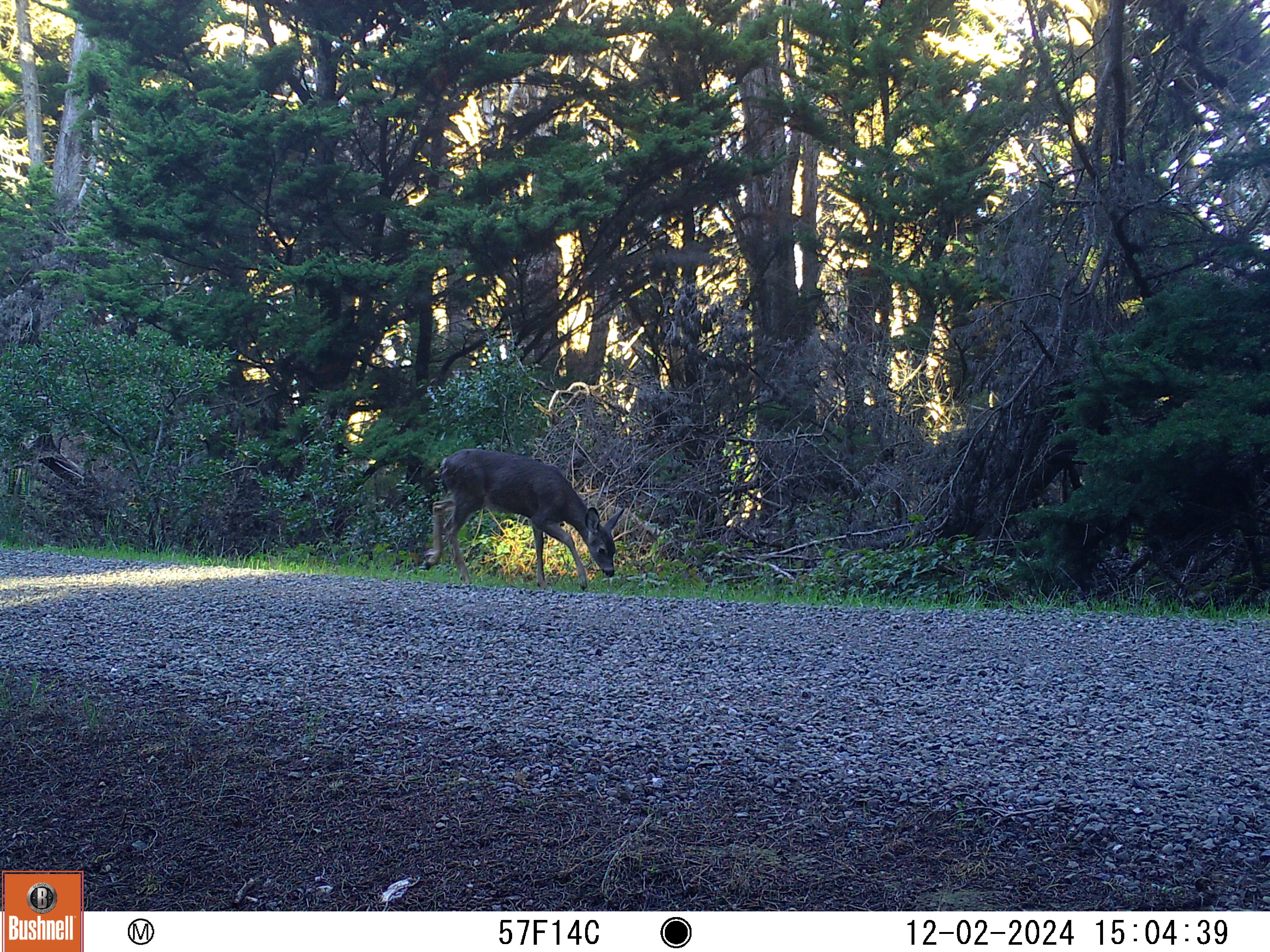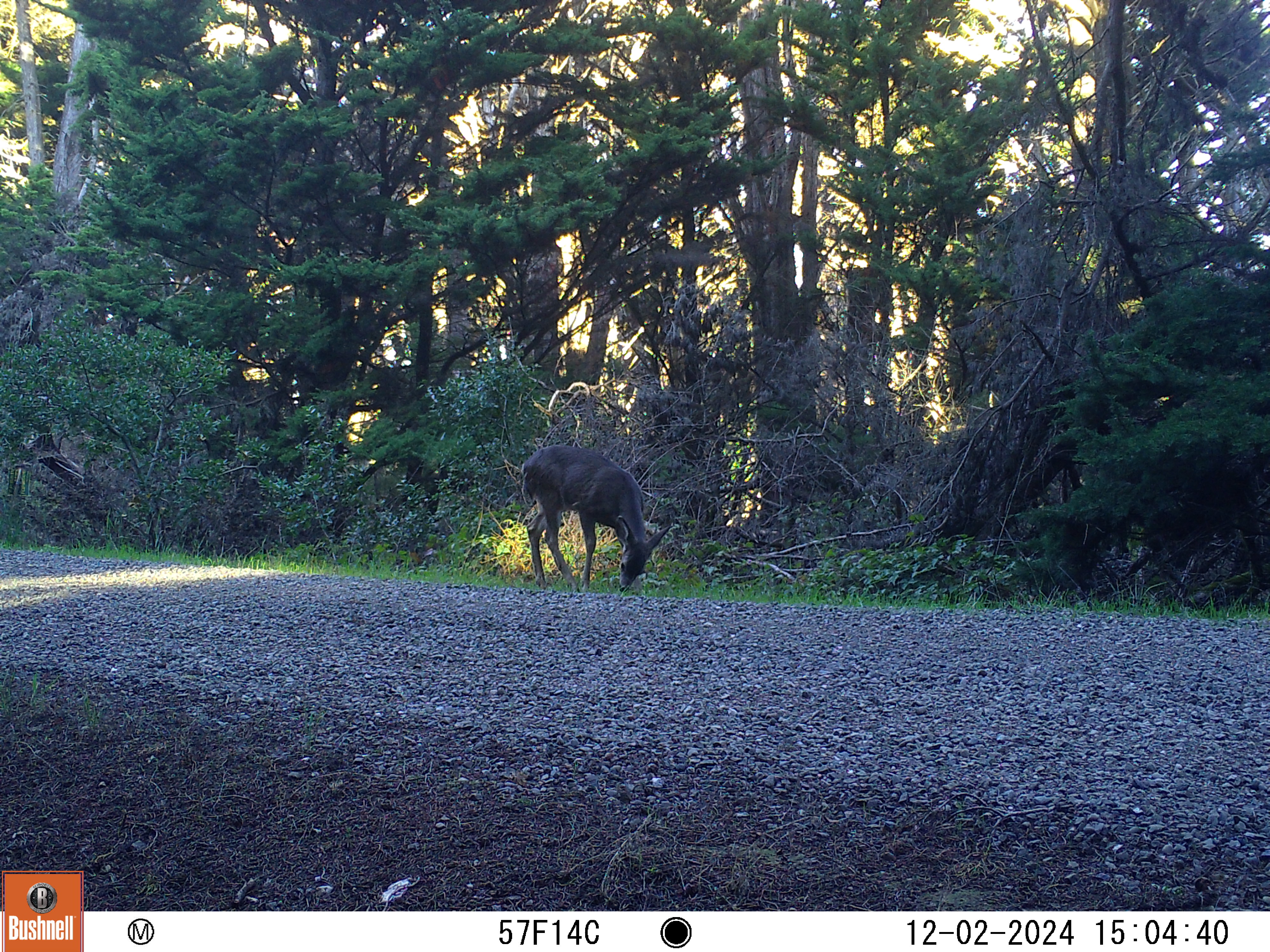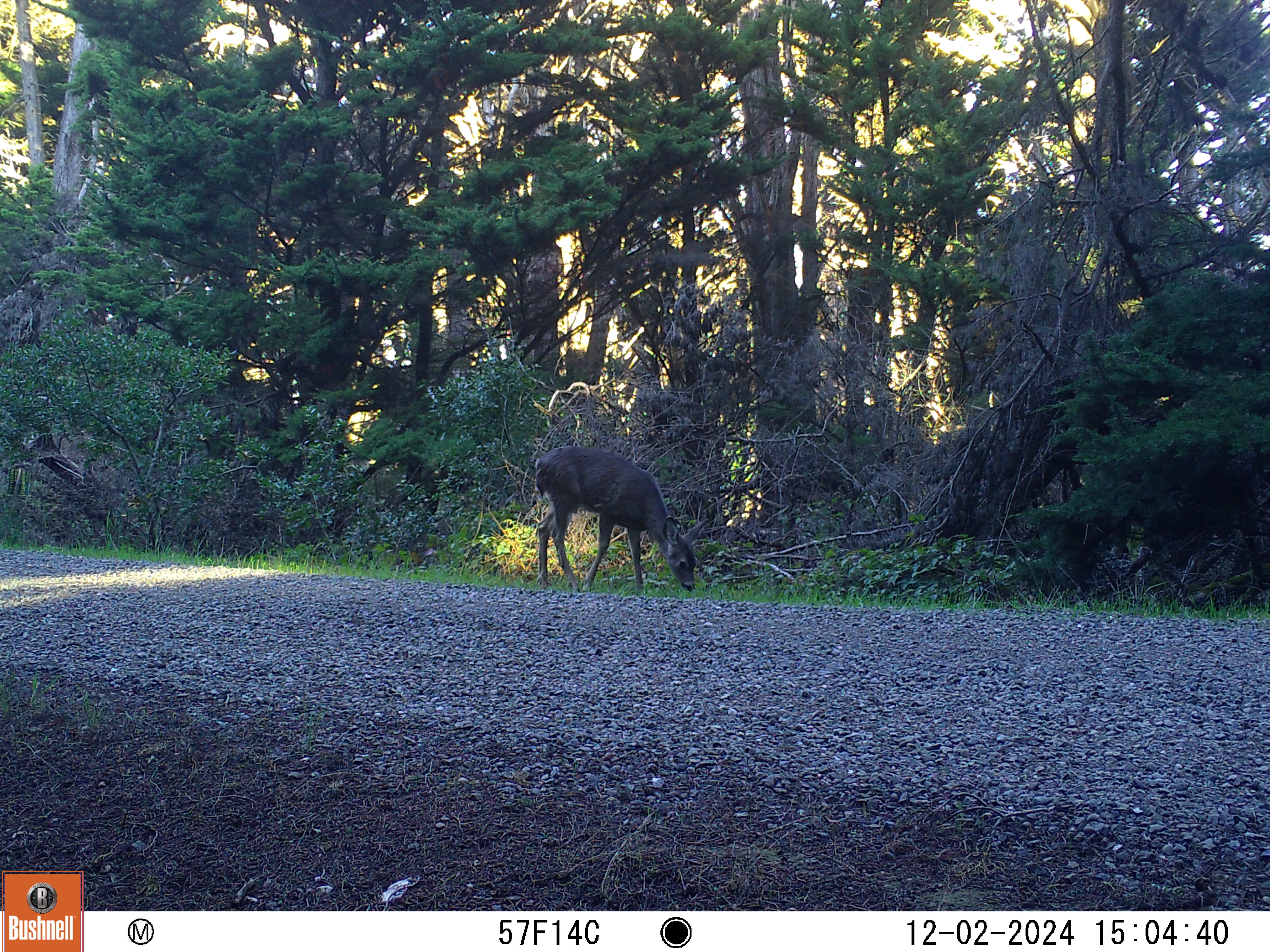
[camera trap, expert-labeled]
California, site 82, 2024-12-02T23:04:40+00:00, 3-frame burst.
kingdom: Animalia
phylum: Chordata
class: Mammalia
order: Artiodactyla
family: Cervidae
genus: Odocoileus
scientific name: Odocoileus hemionus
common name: mule deer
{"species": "mule deer (Odocoileus hemionus)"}